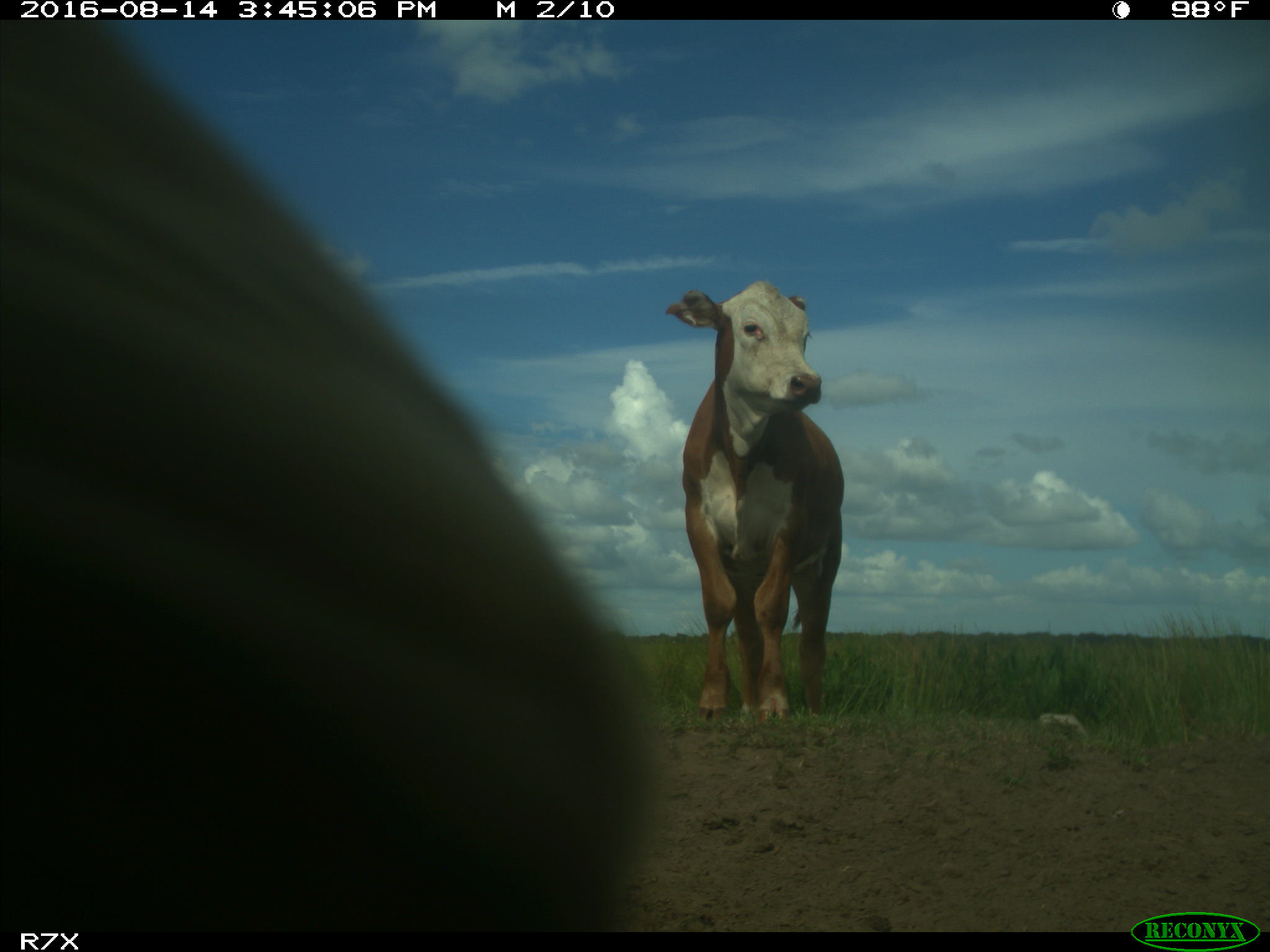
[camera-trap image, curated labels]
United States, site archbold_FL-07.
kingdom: Animalia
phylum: Chordata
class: Mammalia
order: Artiodactyla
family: Bovidae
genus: Bos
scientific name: Bos taurus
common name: domestic cow